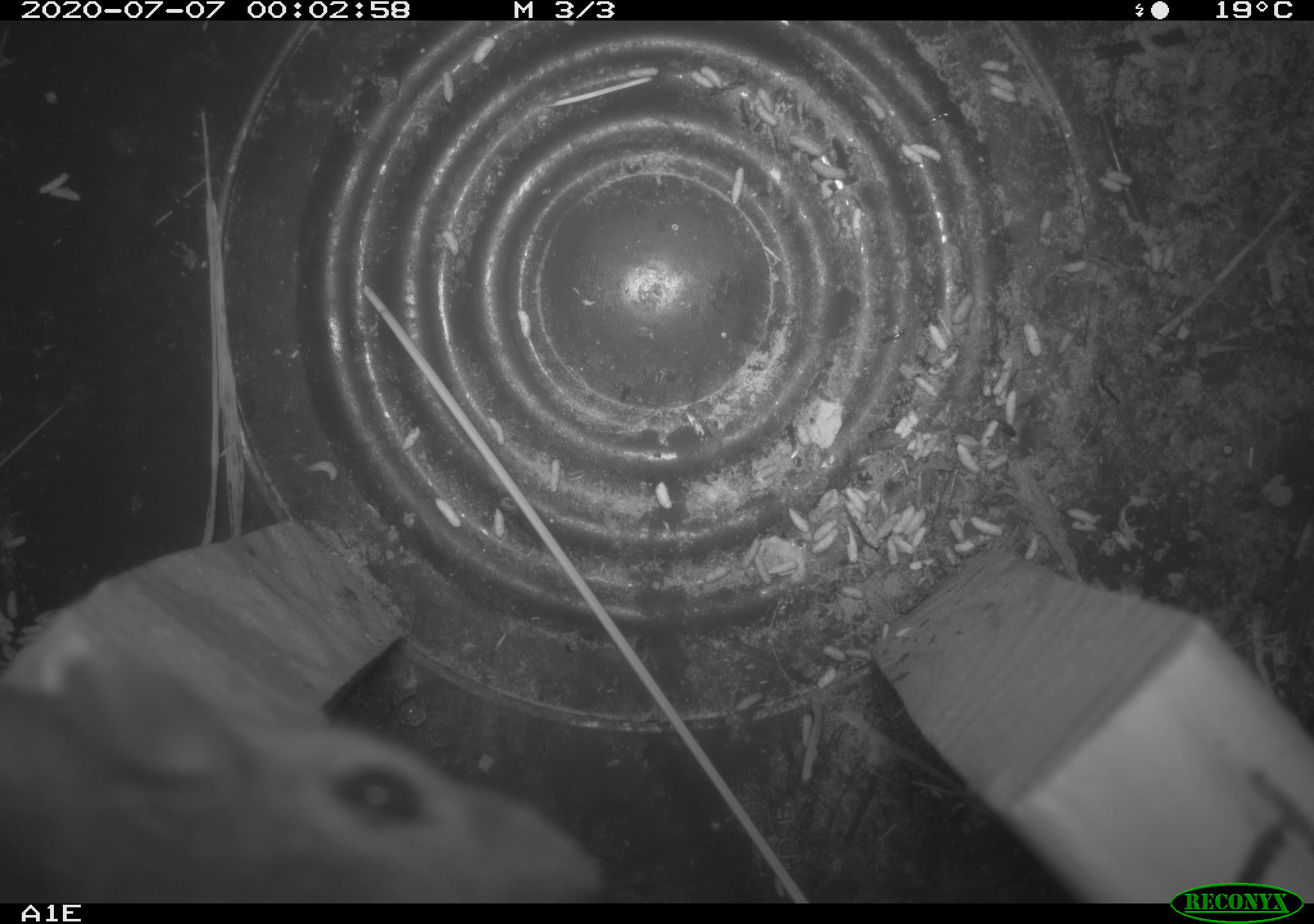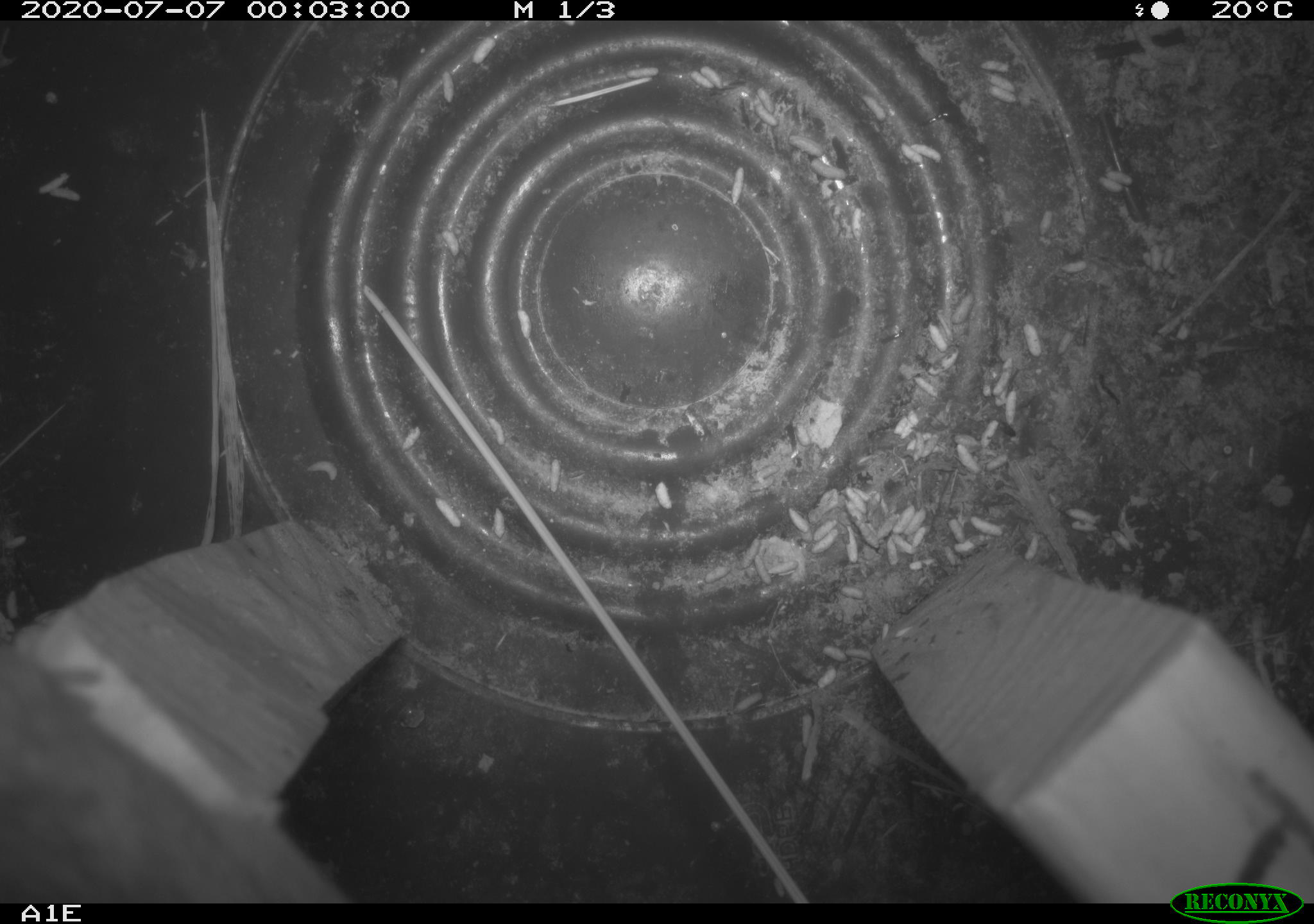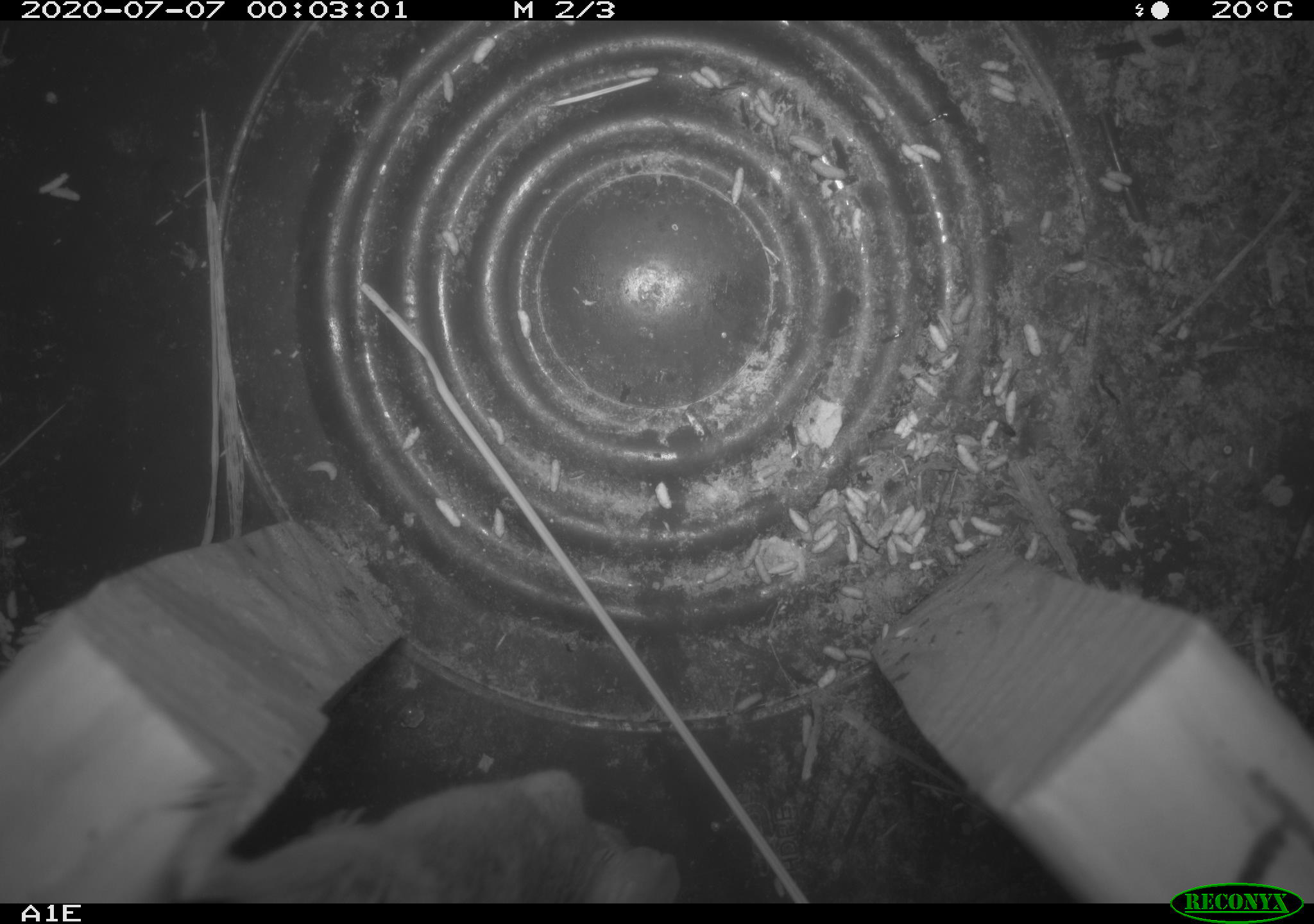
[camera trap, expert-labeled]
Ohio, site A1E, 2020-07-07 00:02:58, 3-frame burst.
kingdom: Animalia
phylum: Chordata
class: Mammalia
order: Rodentia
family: Cricetidae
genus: Peromyscus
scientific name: Peromyscus leucopus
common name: white-footed mouse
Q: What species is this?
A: White-footed mouse (Peromyscus leucopus).